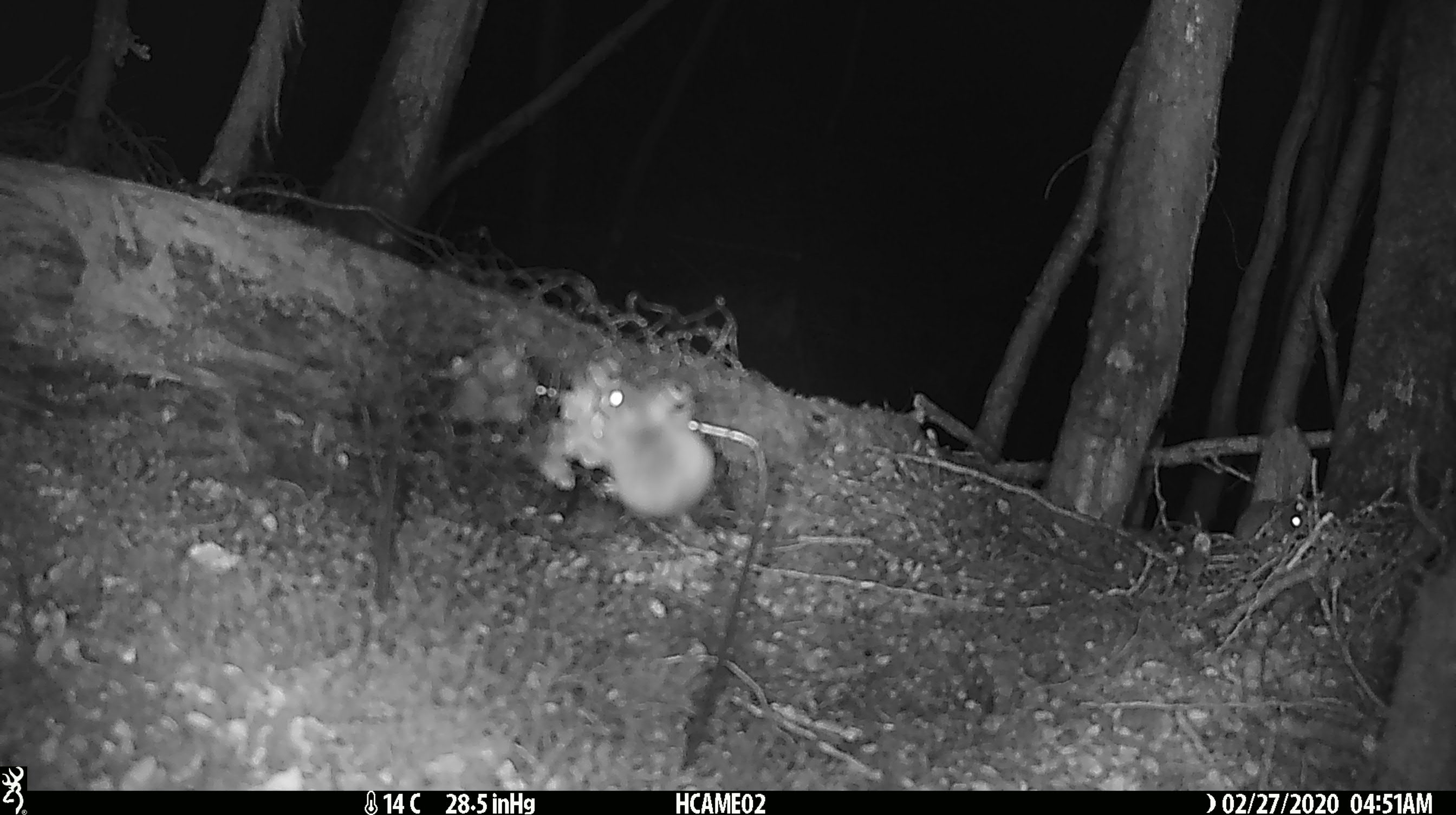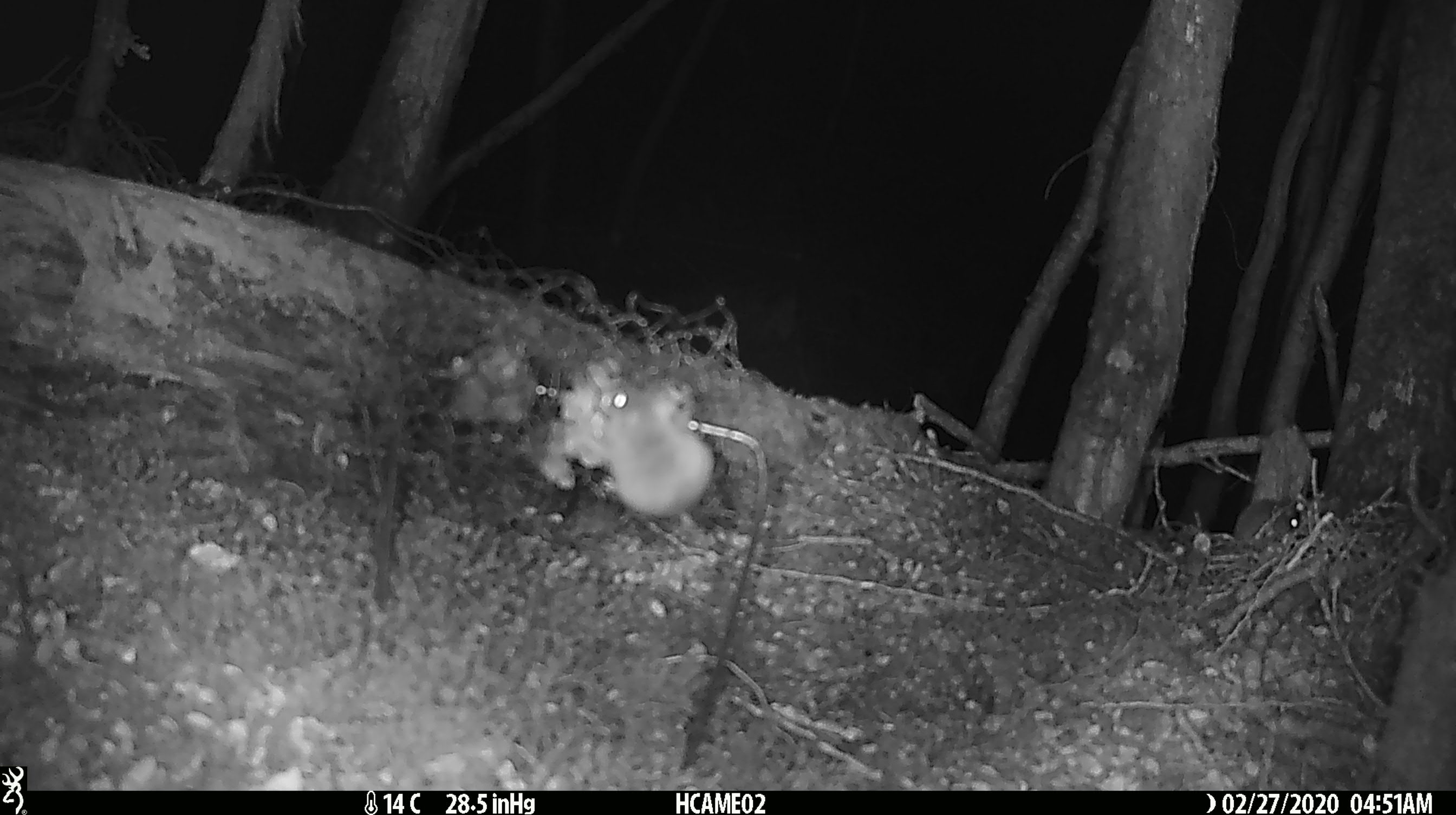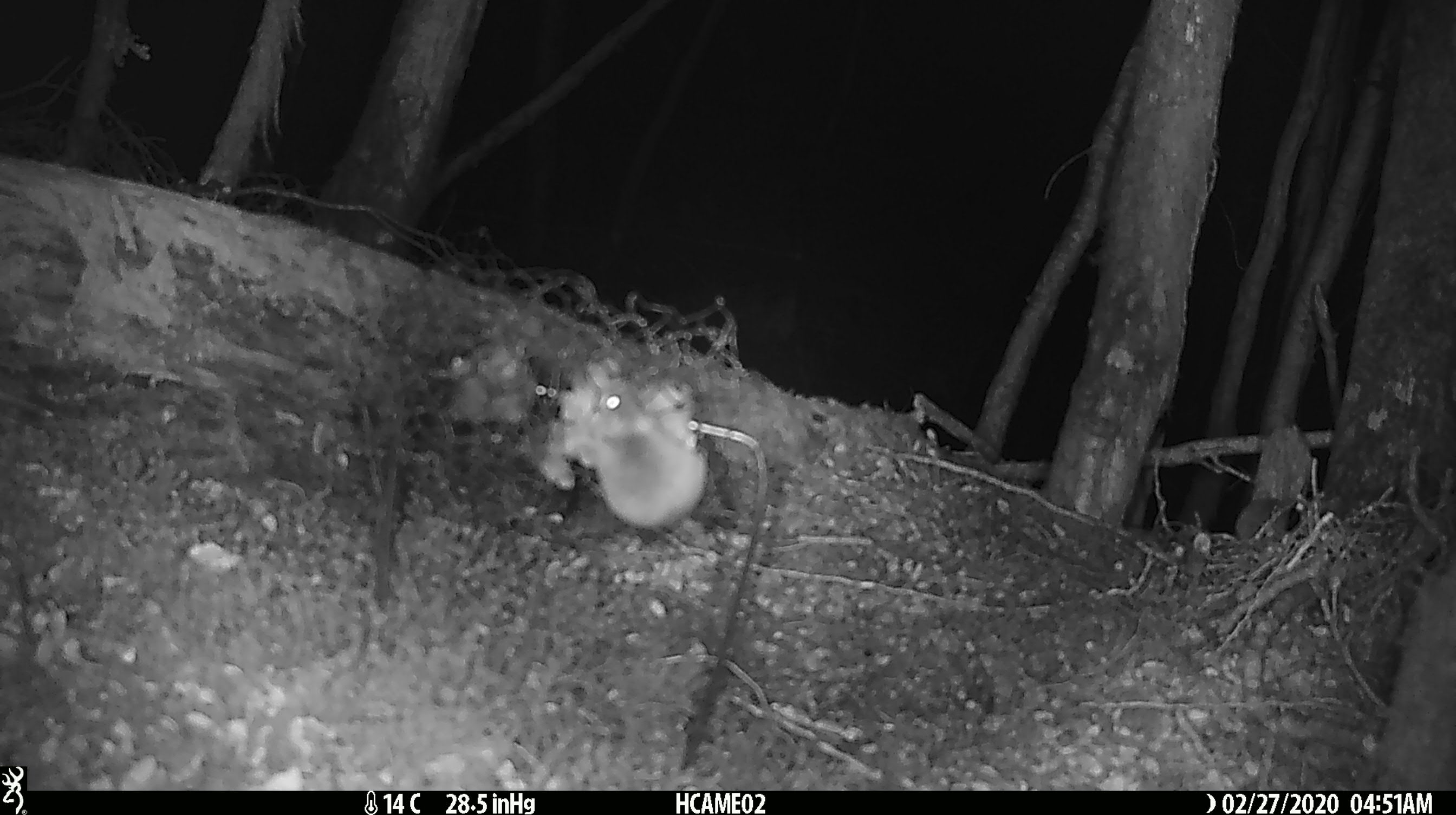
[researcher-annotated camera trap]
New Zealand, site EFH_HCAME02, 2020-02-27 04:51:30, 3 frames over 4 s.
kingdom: Animalia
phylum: Chordata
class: Mammalia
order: Rodentia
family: Muridae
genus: Mus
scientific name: Mus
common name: mouse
Mouse (Mus).